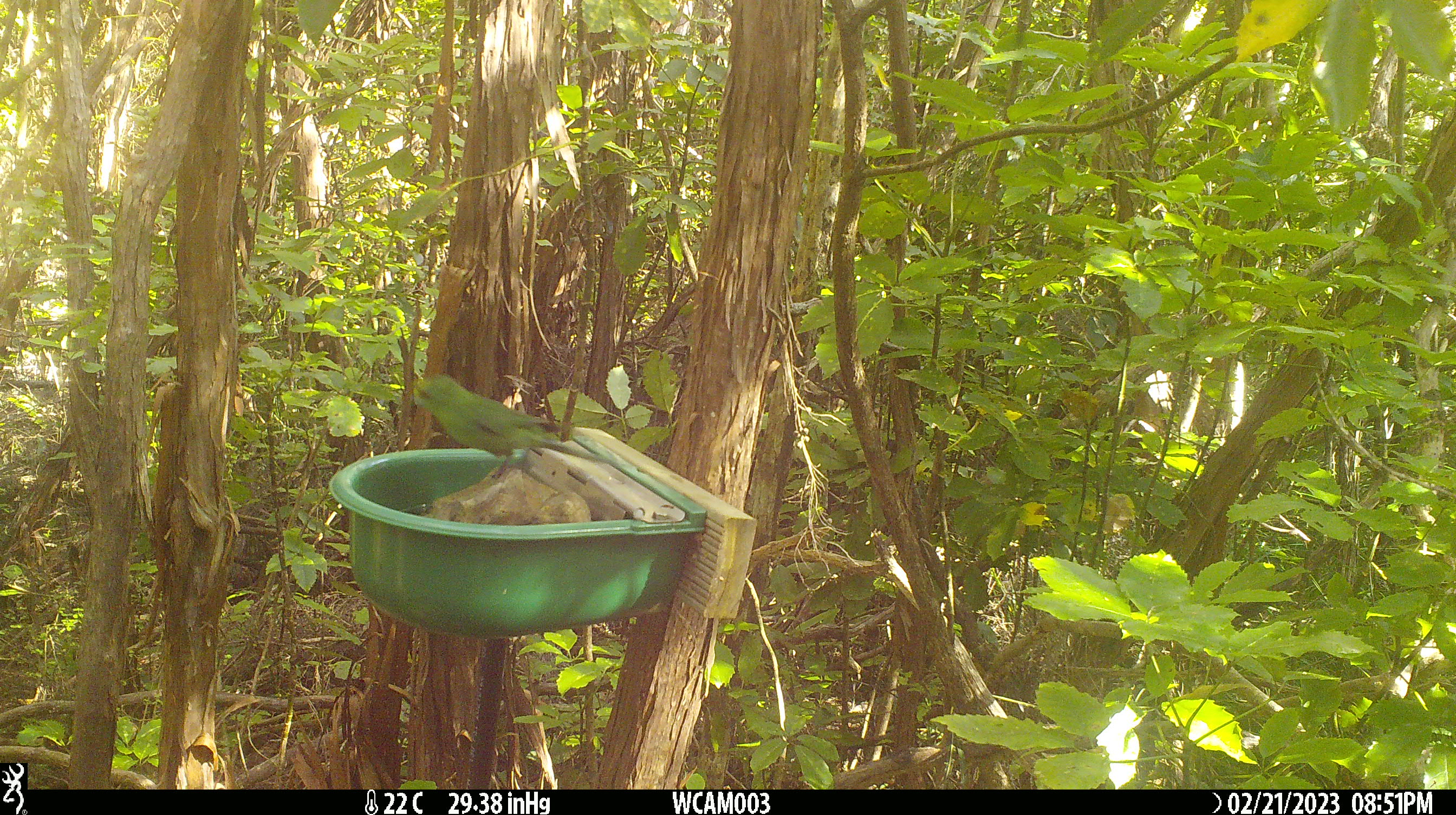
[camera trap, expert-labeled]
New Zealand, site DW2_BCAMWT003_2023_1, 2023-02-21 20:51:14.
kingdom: Animalia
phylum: Chordata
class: Aves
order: Psittaciformes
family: Psittaculidae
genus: Cyanoramphus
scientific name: Cyanoramphus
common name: parakeet